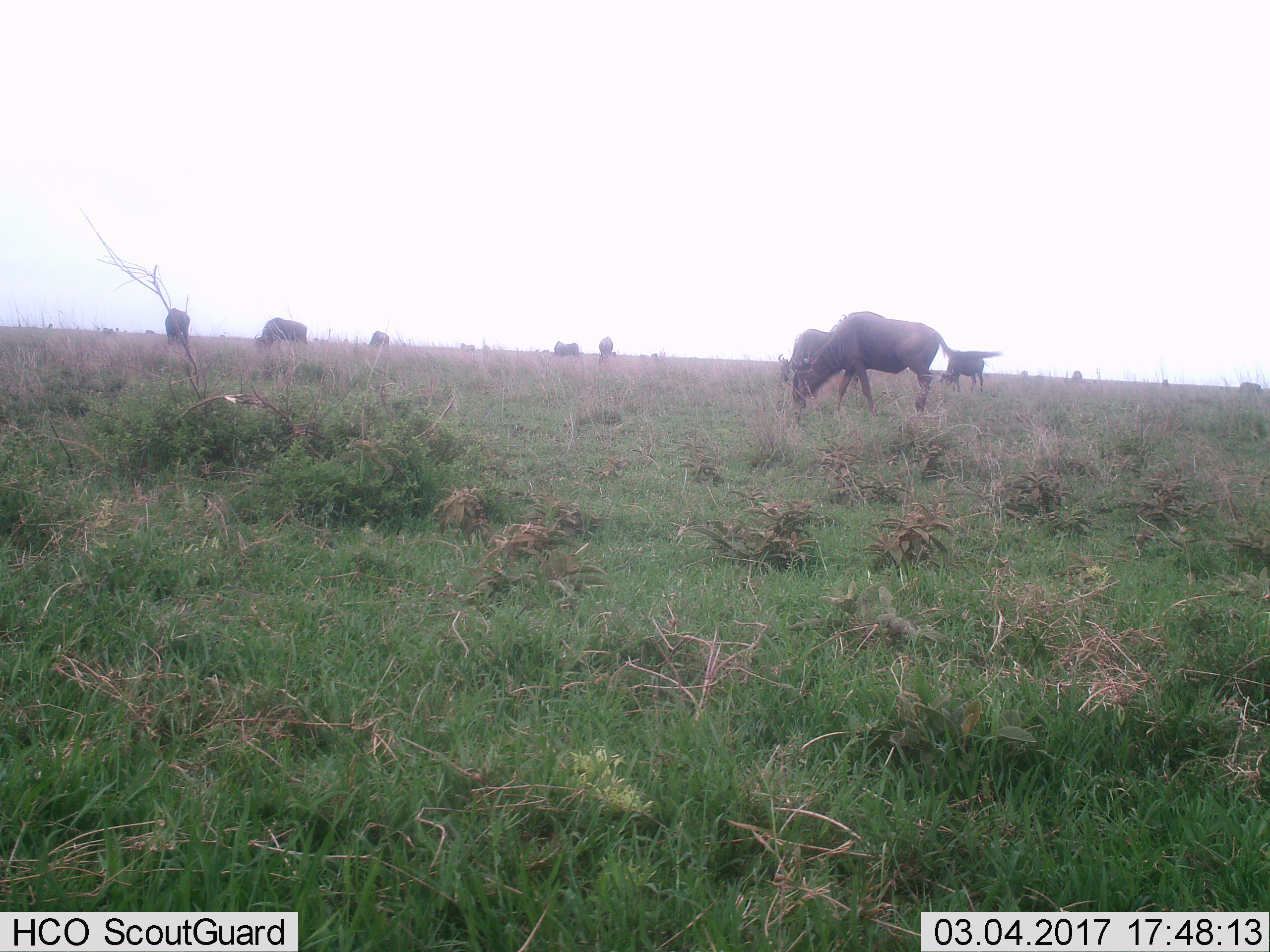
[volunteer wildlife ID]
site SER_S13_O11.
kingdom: Animalia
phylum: Chordata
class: Mammalia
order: Artiodactyla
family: Bovidae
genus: Connochaetes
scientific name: Connochaetes taurinus taurinus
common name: blue wildebeest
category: wildebeestblue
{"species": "wildebeestblue (blue wildebeest) (Connochaetes taurinus taurinus)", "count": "11-50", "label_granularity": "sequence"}